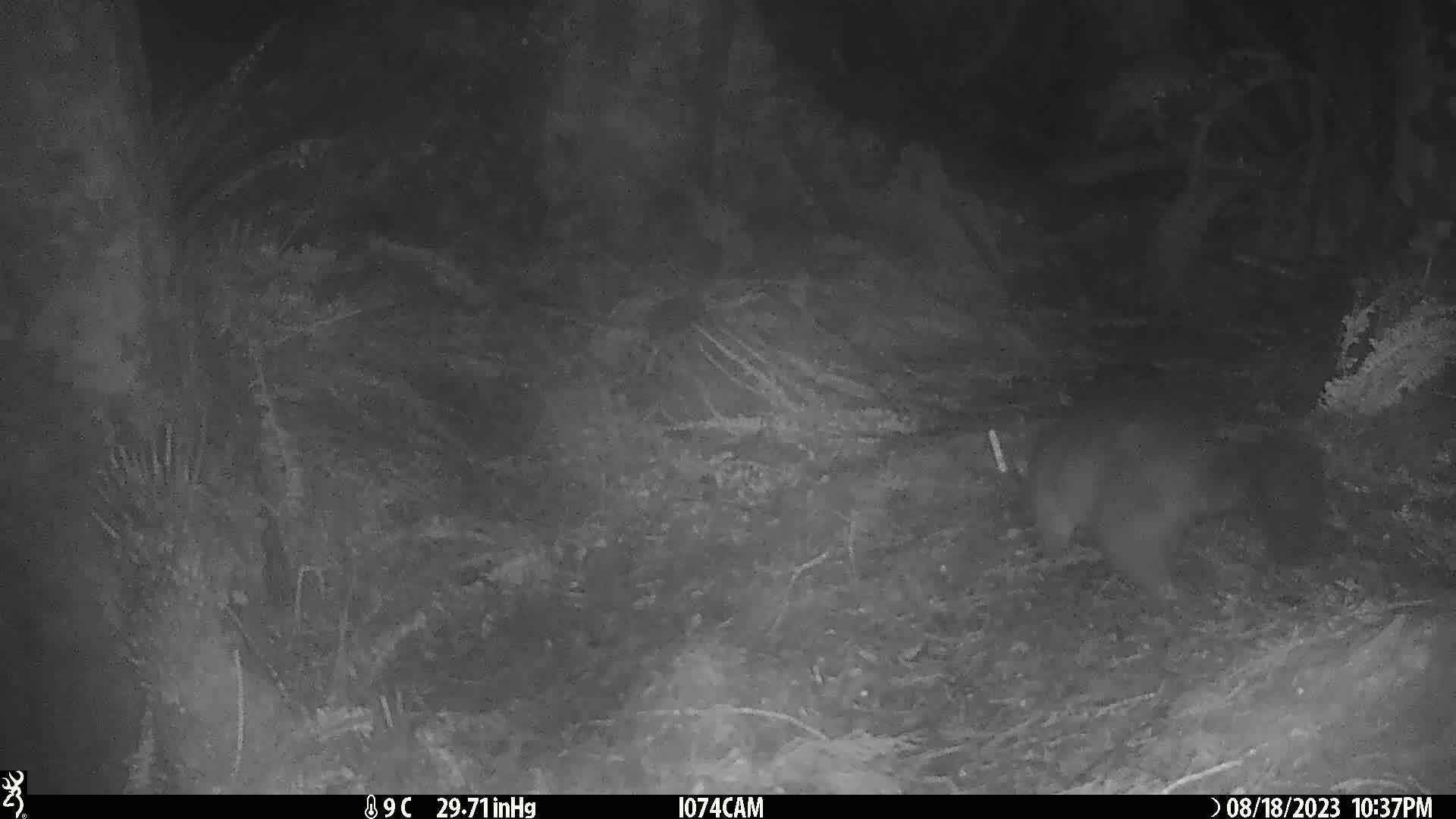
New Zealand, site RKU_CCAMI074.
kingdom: Animalia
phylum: Chordata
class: Mammalia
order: Diprotodontia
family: Phalangeridae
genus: Trichosurus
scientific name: Trichosurus vulpecula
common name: common brushtail possum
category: possum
Possum (common brushtail possum) (Trichosurus vulpecula).